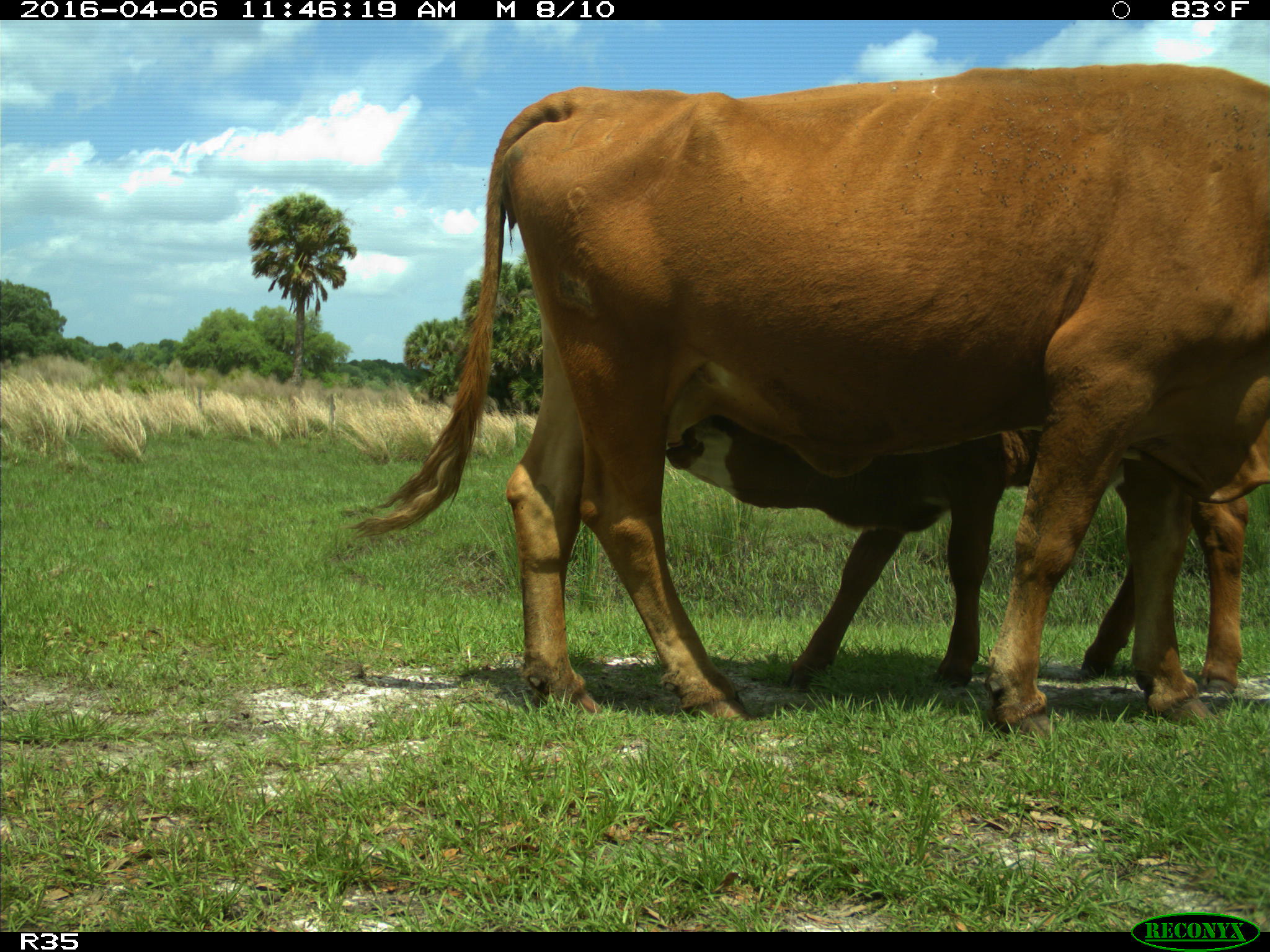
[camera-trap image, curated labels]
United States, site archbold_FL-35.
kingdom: Animalia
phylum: Chordata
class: Mammalia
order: Artiodactyla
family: Bovidae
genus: Bos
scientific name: Bos taurus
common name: domestic cow